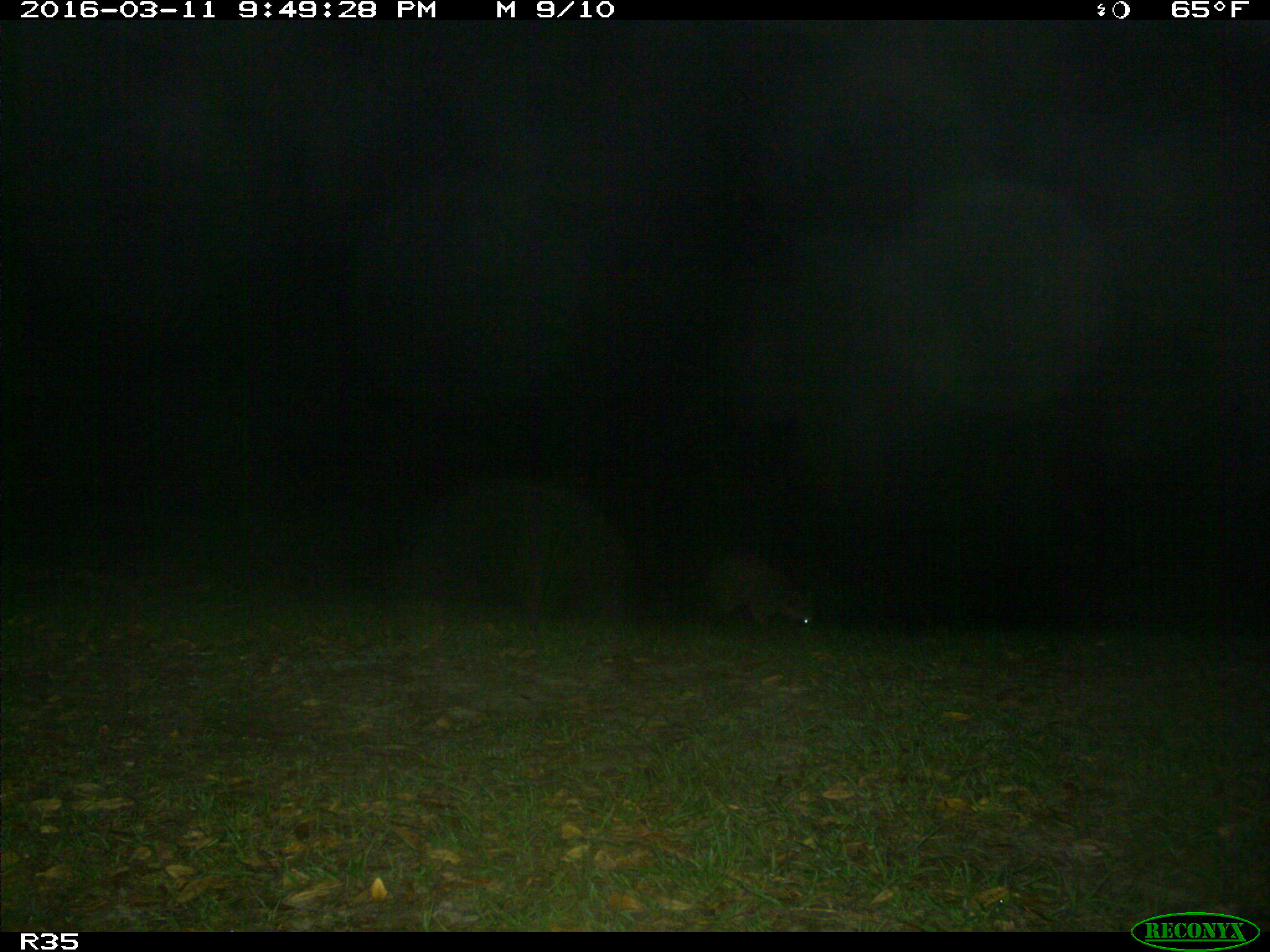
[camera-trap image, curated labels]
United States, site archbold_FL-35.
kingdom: Animalia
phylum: Chordata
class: Mammalia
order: Carnivora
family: Procyonidae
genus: Procyon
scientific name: Procyon lotor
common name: common raccoon